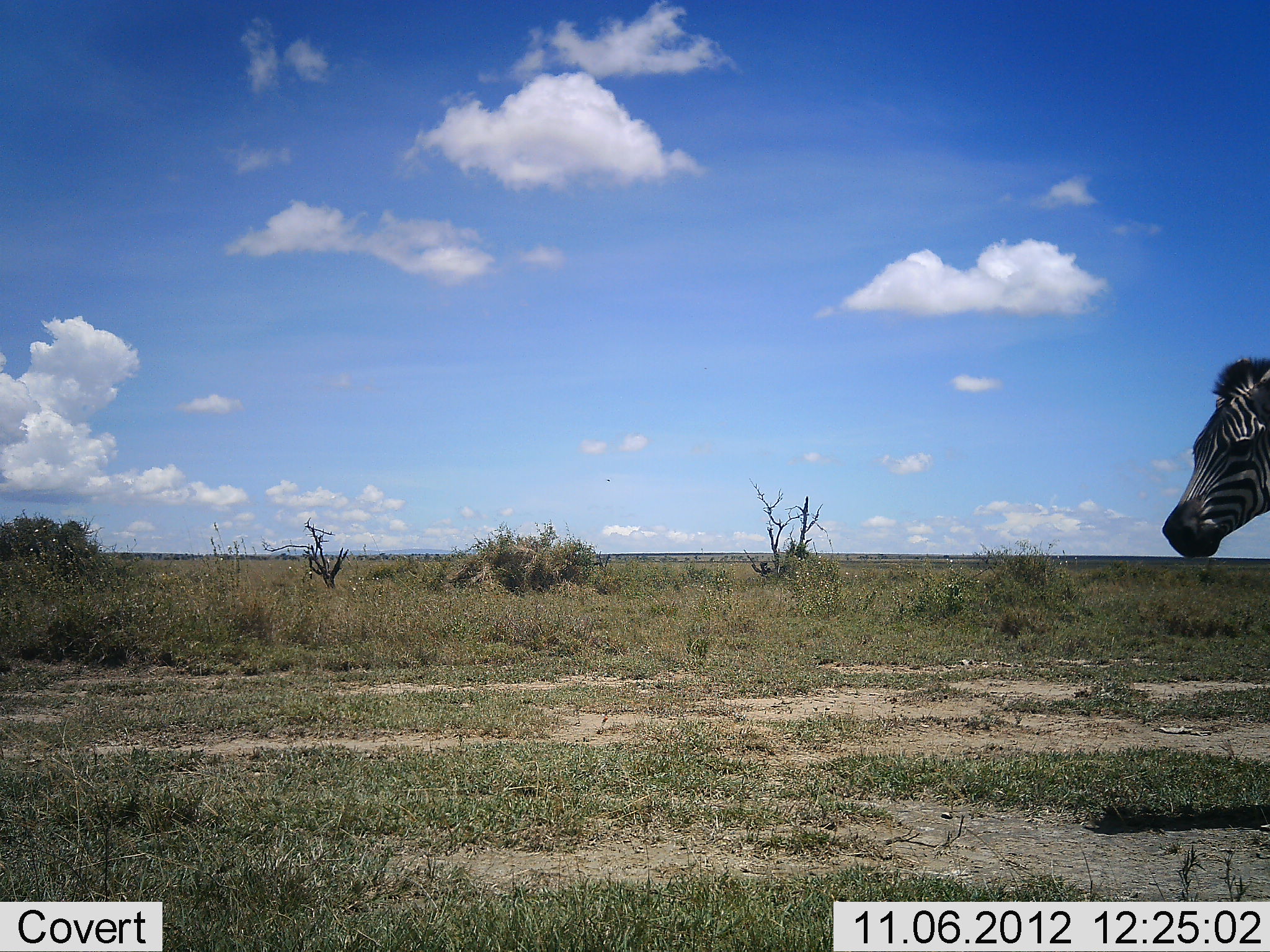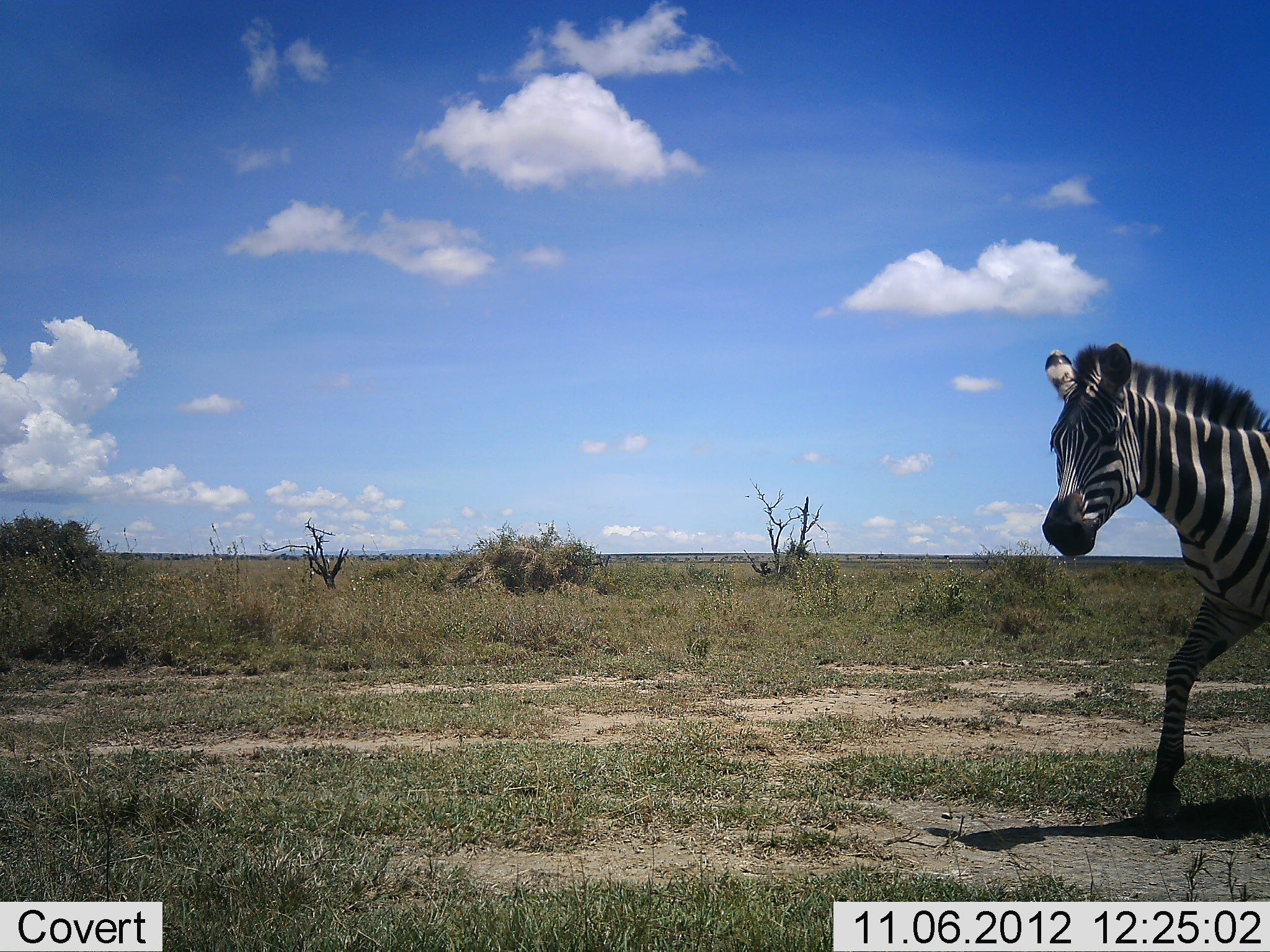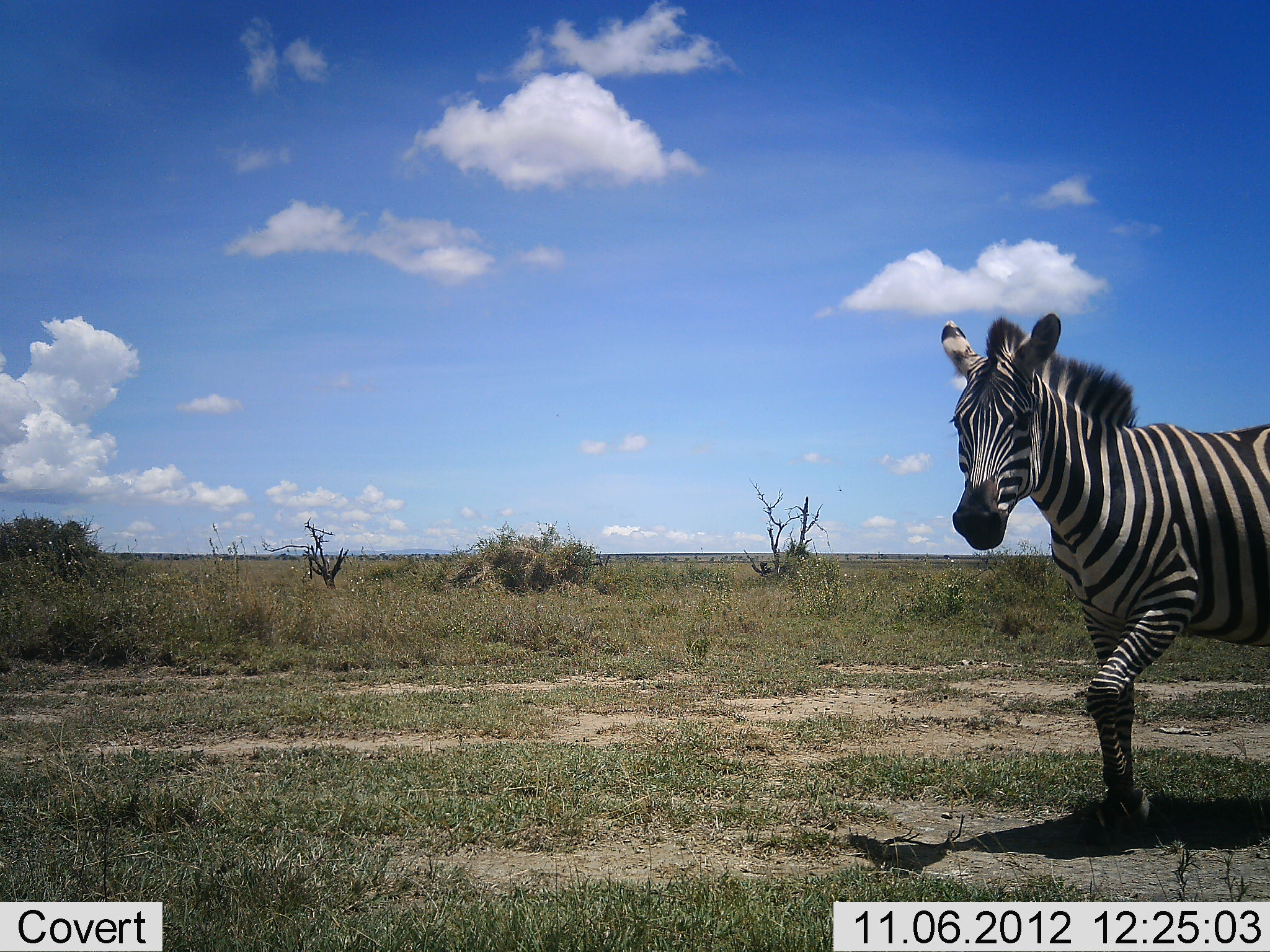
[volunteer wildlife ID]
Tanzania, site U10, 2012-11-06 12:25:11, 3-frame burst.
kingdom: Animalia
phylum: Chordata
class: Mammalia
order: Perissodactyla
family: Equidae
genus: Equus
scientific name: Equus quagga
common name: plains zebra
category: zebra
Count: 1.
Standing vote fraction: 0%.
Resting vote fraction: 0%.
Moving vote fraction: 100%.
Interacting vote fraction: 0%.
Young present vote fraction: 0%.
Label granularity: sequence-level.